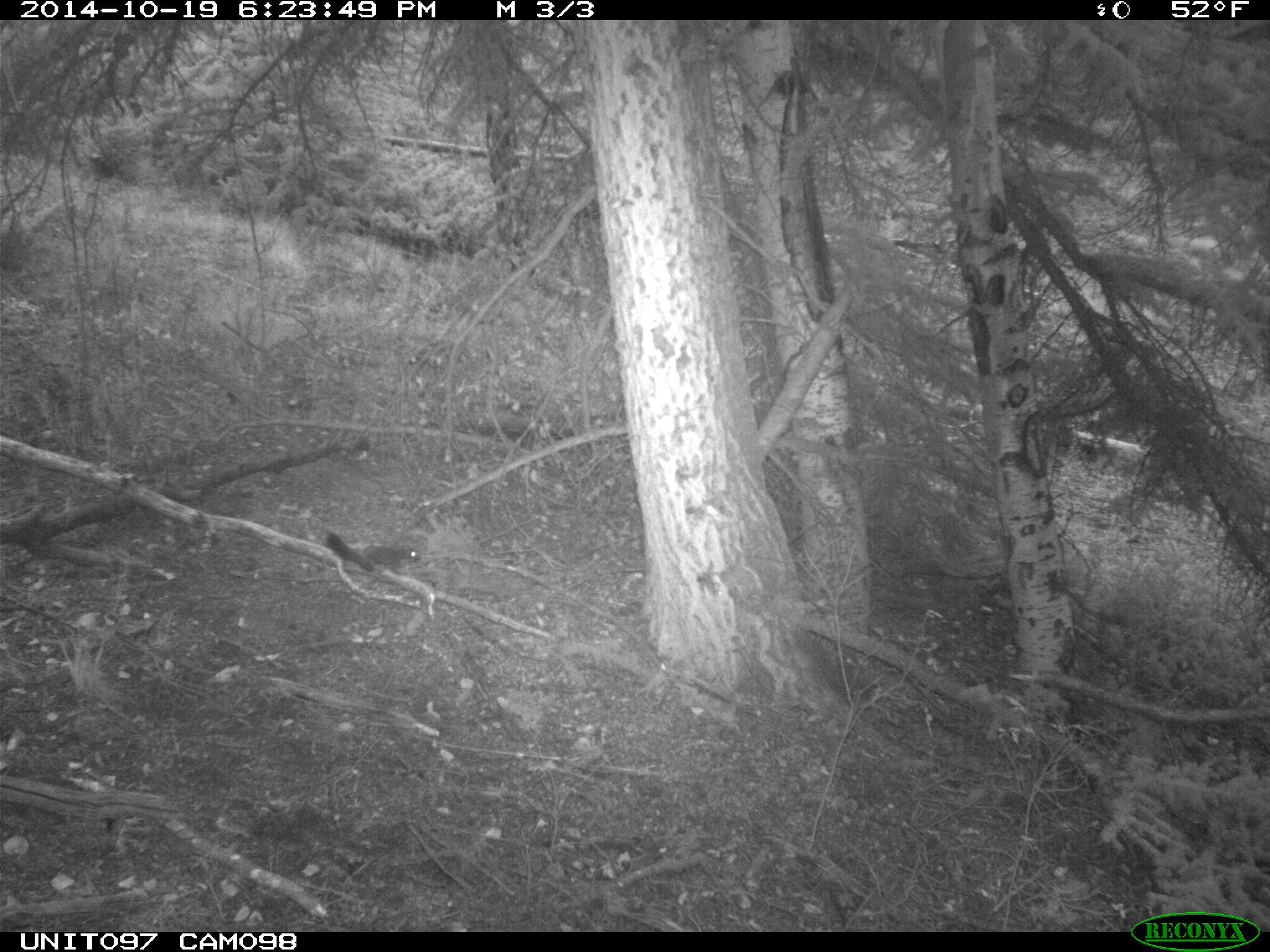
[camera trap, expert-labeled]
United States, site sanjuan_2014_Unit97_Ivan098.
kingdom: Animalia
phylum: Chordata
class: Mammalia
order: Rodentia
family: Sciuridae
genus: Tamiasciurus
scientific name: Tamiasciurus hudsonicus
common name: american red squirrel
Tamiasciurus hudsonicus (american red squirrel).